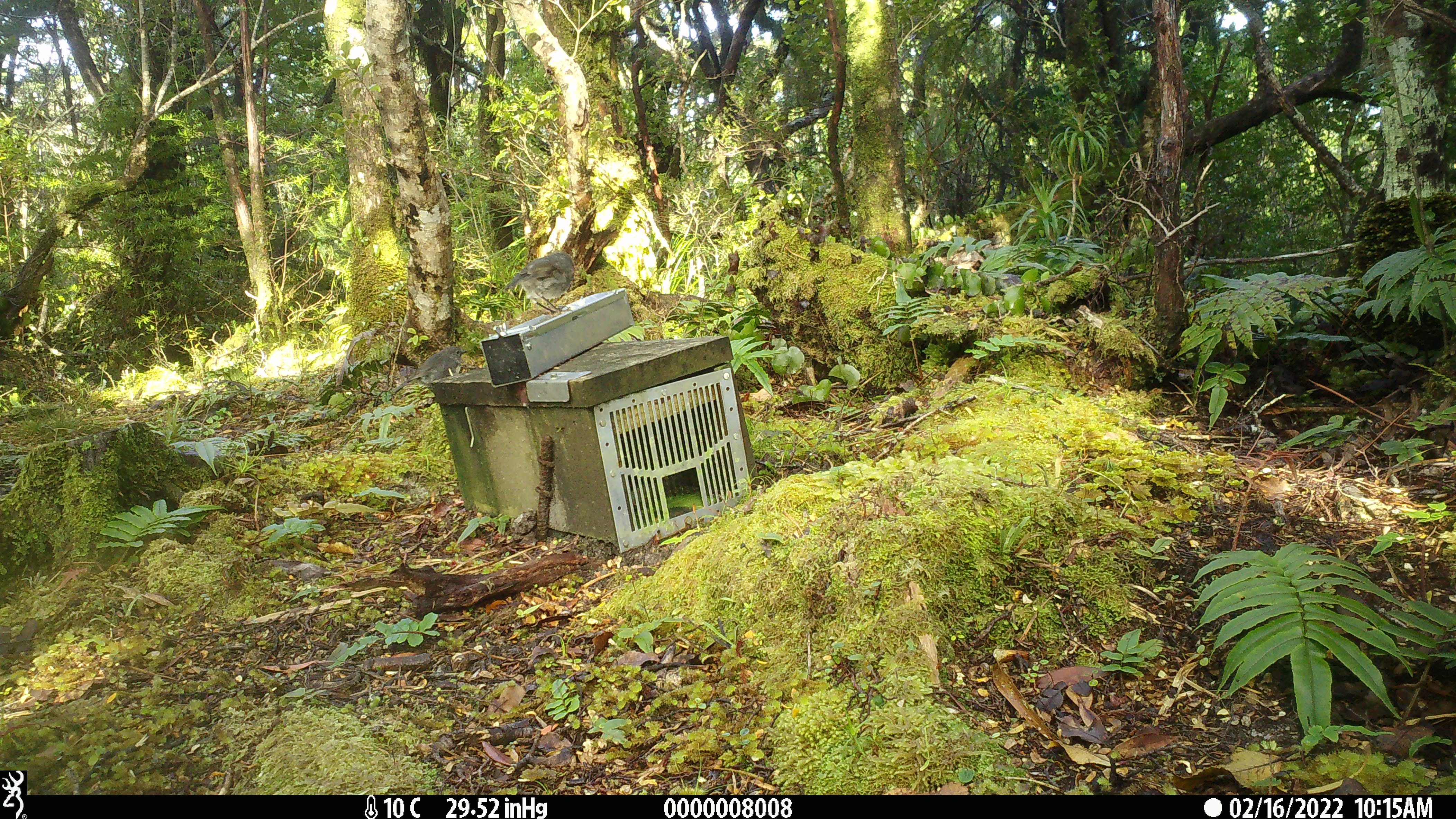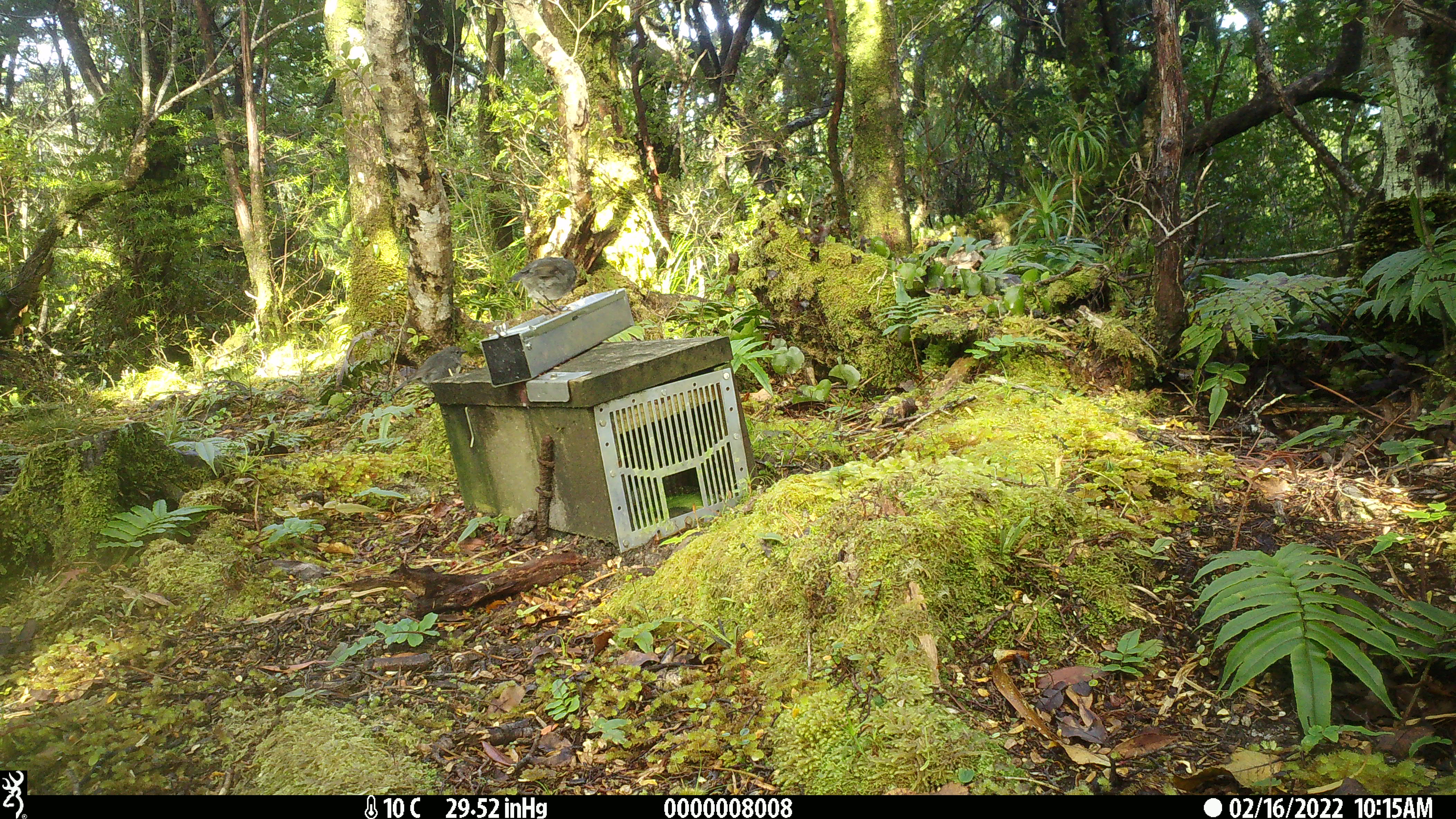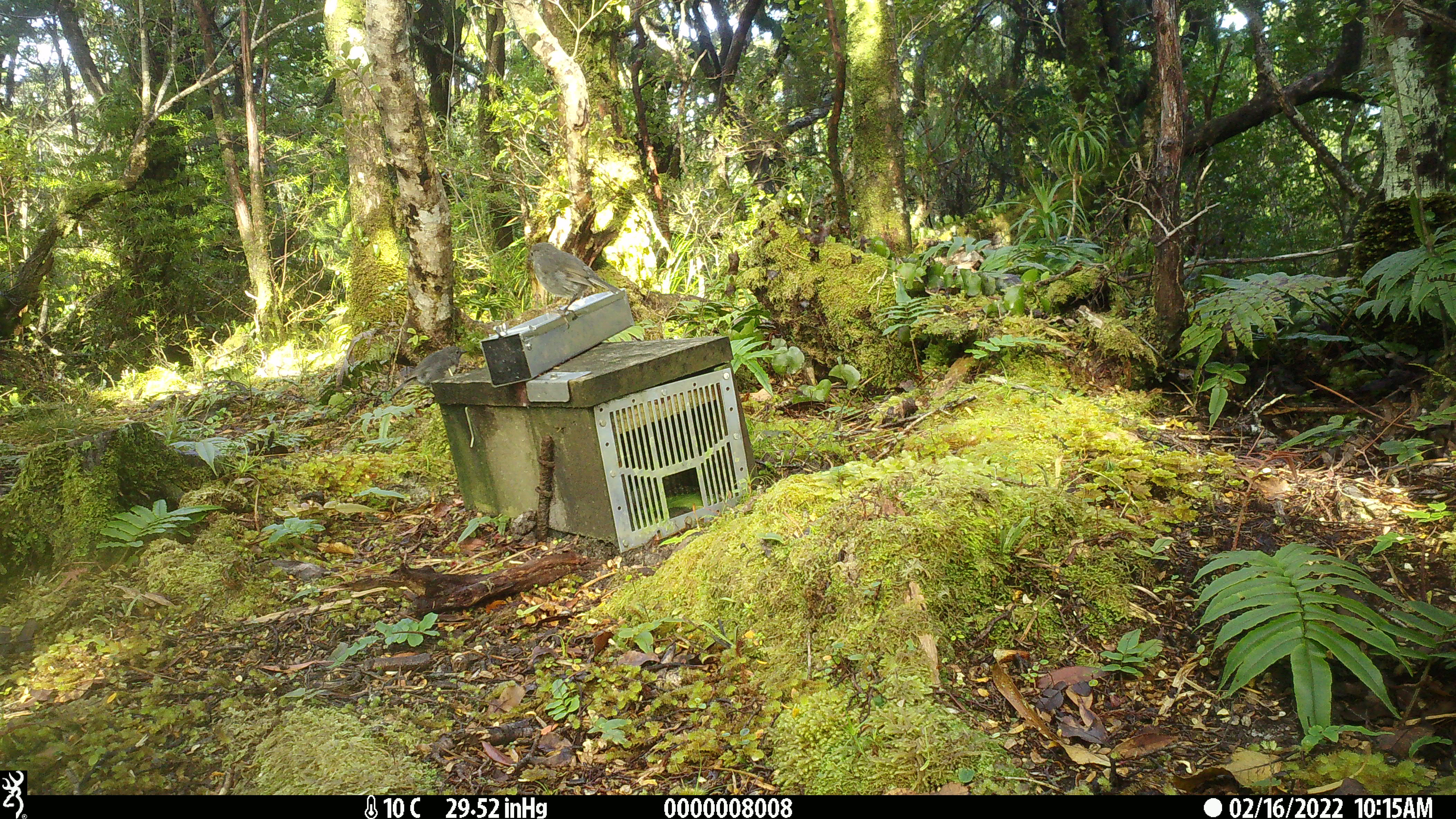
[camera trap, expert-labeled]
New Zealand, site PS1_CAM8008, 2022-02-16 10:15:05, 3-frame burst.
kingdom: Animalia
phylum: Chordata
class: Aves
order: Passeriformes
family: Petroicidae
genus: Petroica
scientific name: Petroica australis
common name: new zealand robin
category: robin